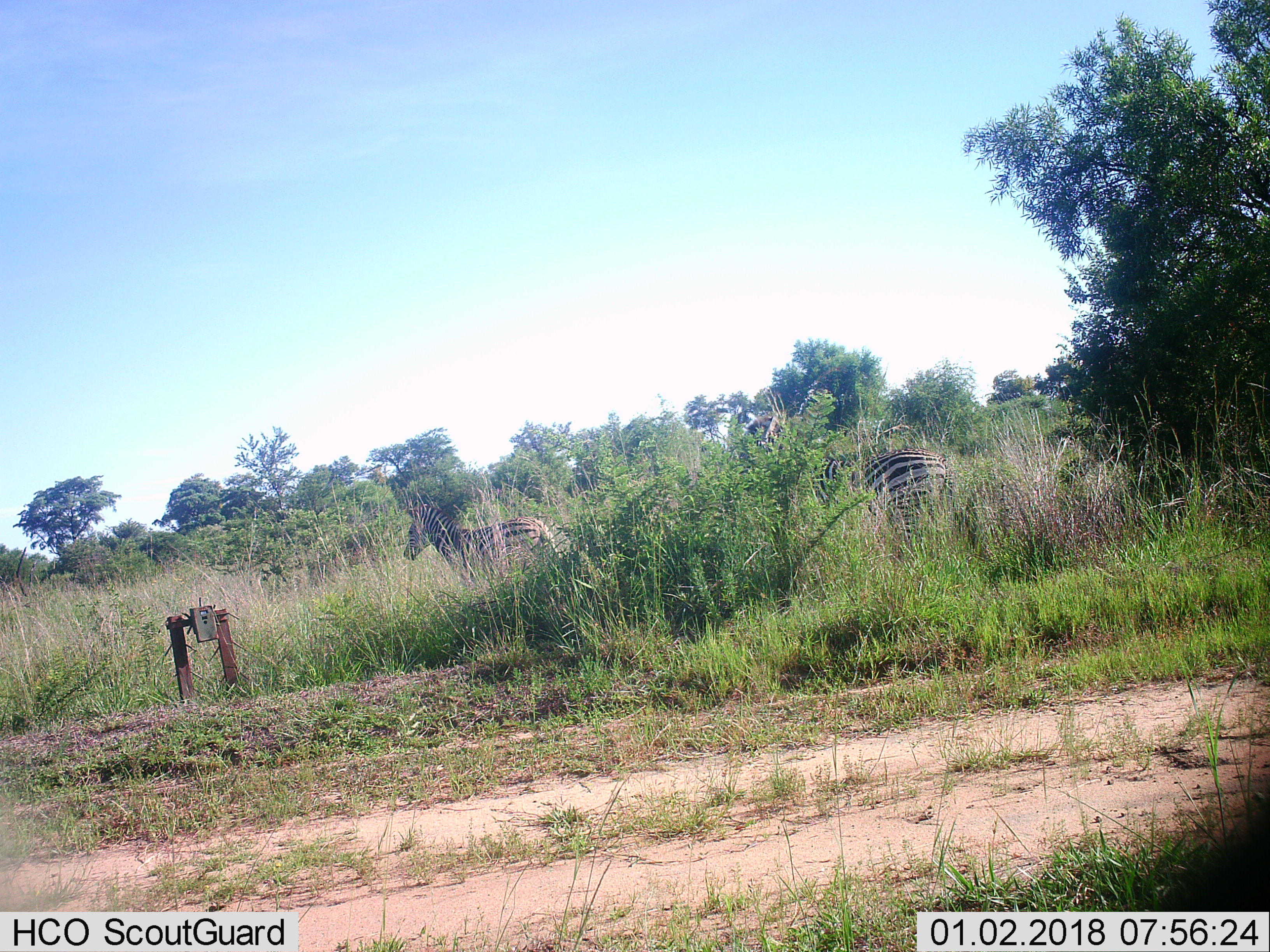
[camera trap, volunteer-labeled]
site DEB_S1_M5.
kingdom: Animalia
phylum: Chordata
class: Mammalia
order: Perissodactyla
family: Equidae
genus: Equus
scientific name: Equus quagga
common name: plains zebra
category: zebraplains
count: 2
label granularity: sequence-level